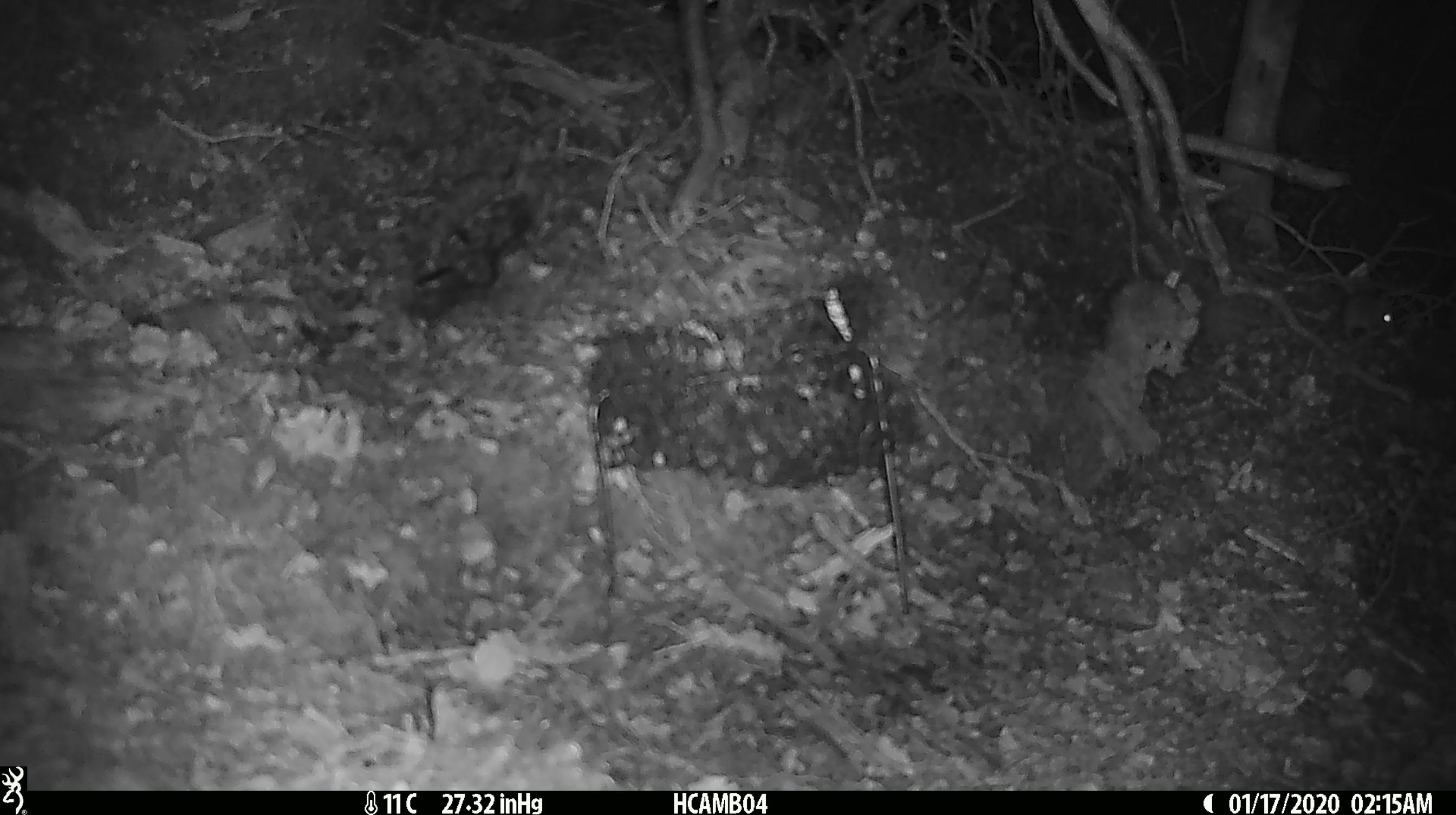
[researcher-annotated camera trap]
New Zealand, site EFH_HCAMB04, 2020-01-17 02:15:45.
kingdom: Animalia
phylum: Chordata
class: Mammalia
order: Rodentia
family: Muridae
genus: Mus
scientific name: Mus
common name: mouse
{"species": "mouse (Mus)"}